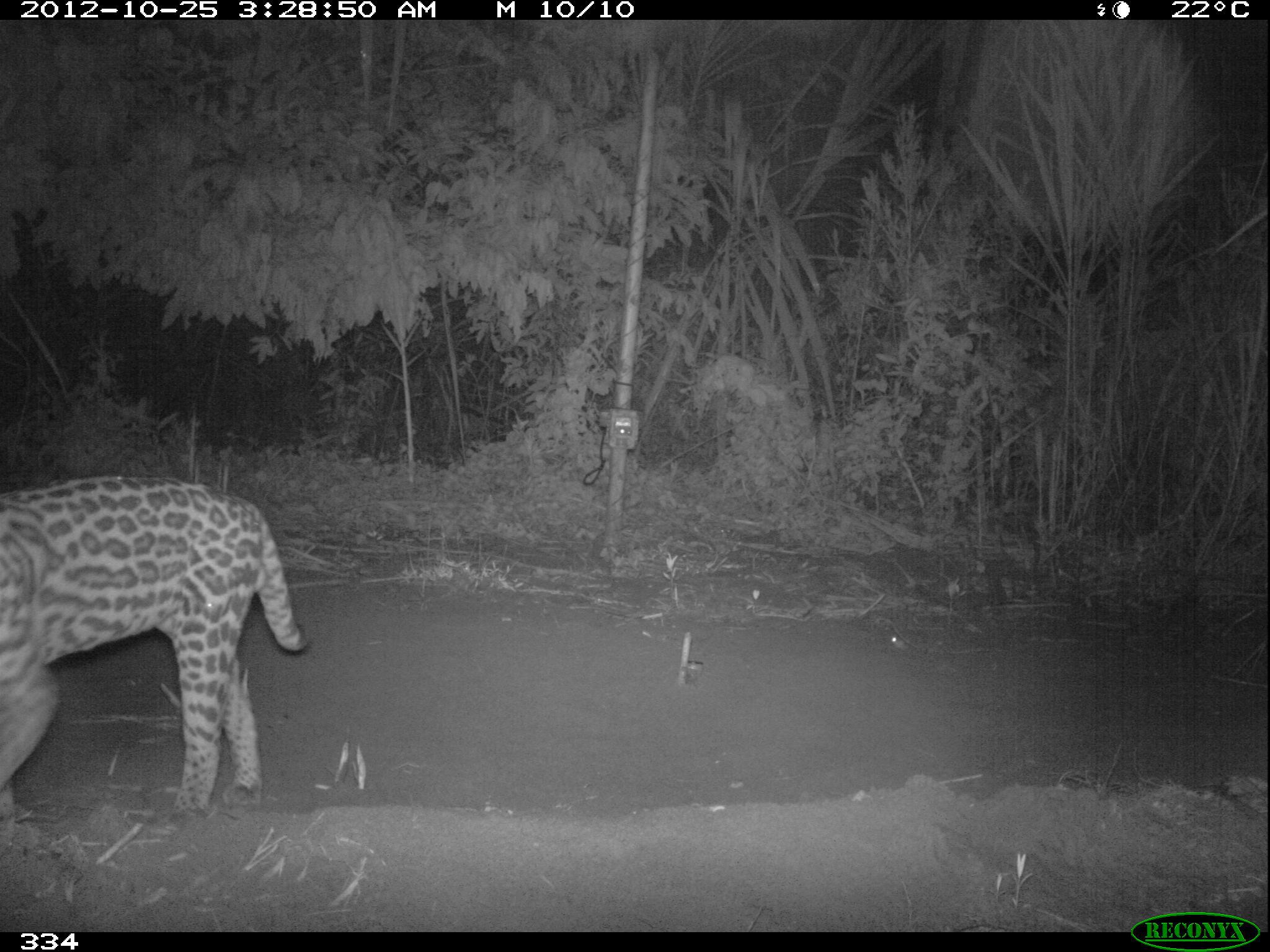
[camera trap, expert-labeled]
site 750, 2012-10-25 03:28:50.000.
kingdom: Animalia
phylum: Chordata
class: Mammalia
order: Carnivora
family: Felidae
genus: Leopardus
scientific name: Leopardus pardalis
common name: ocelot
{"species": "Leopardus pardalis (ocelot)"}